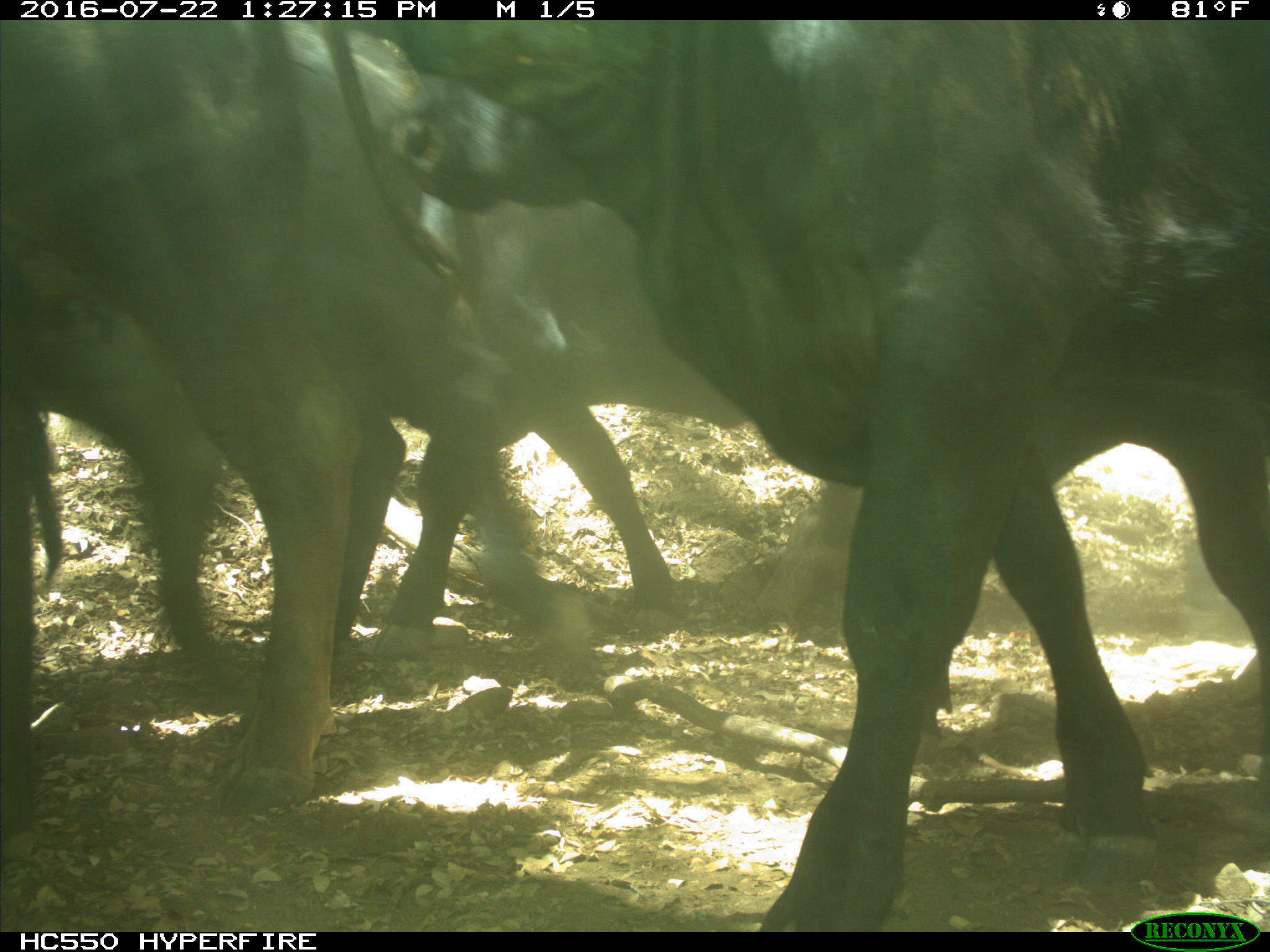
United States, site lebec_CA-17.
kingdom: Animalia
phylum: Chordata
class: Mammalia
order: Artiodactyla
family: Bovidae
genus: Bos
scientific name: Bos taurus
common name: domestic cow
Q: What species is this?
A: Bos taurus (domestic cow).